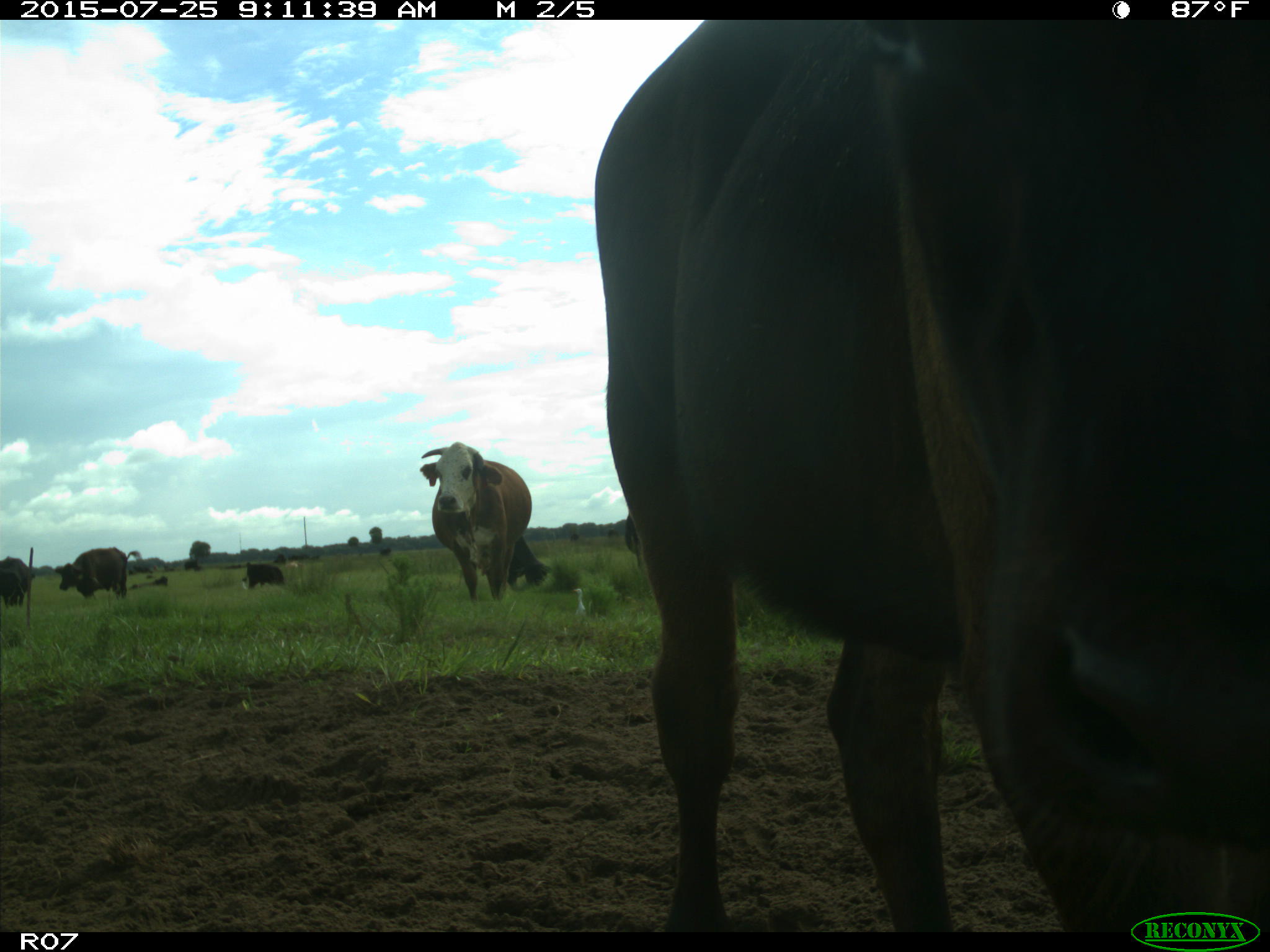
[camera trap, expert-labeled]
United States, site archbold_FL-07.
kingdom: Animalia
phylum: Chordata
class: Mammalia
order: Artiodactyla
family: Bovidae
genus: Bos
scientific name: Bos taurus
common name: domestic cow